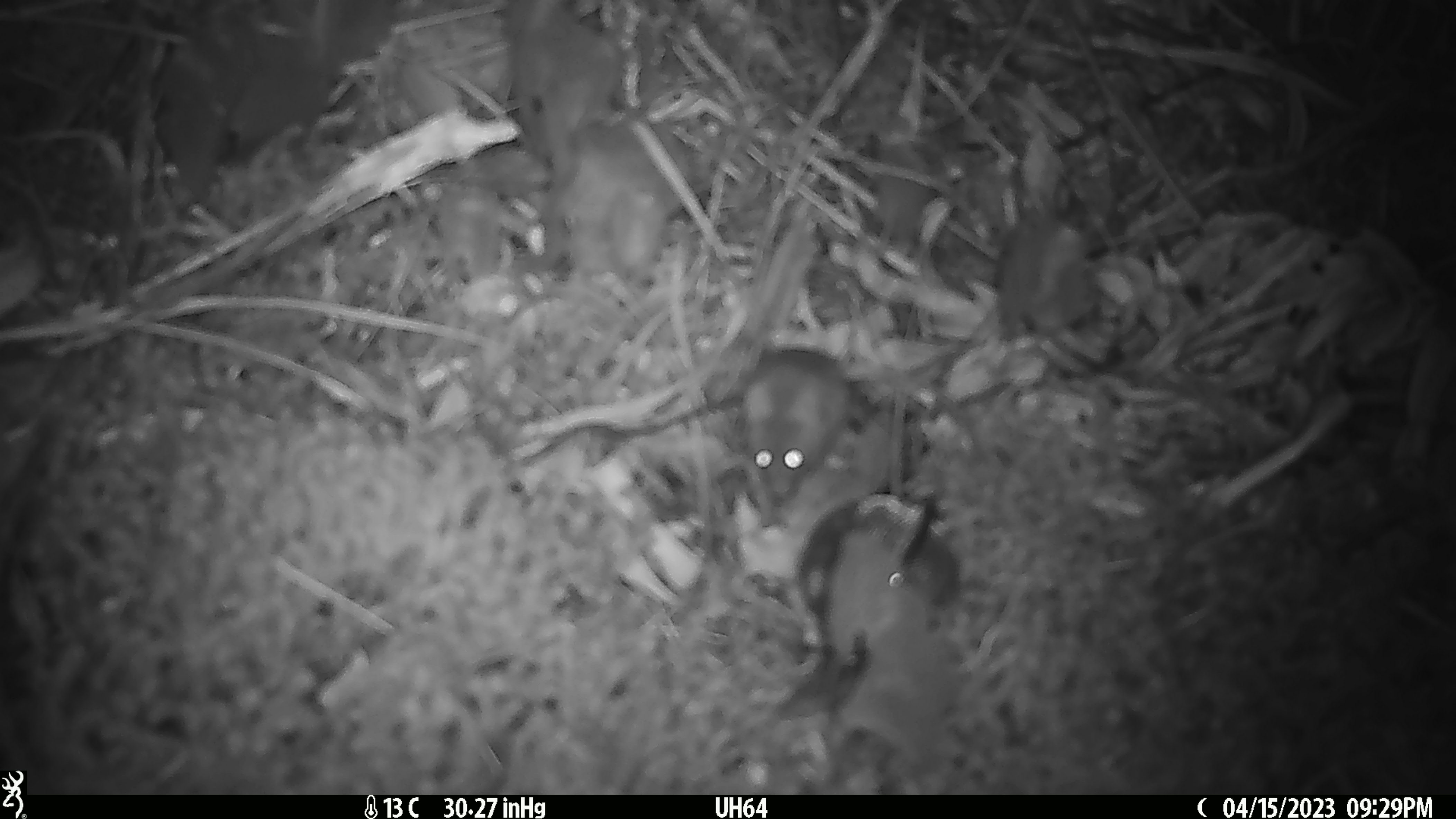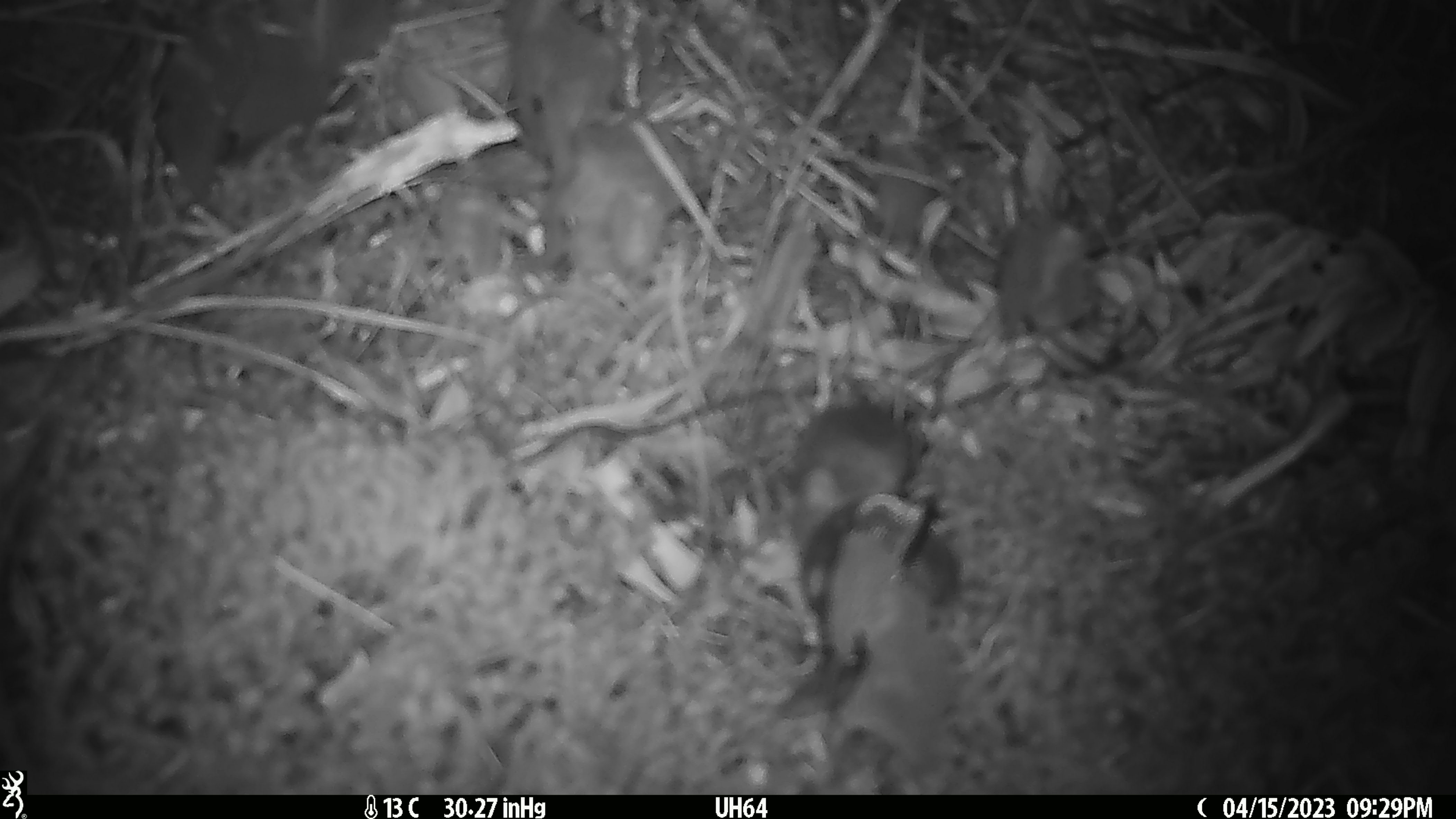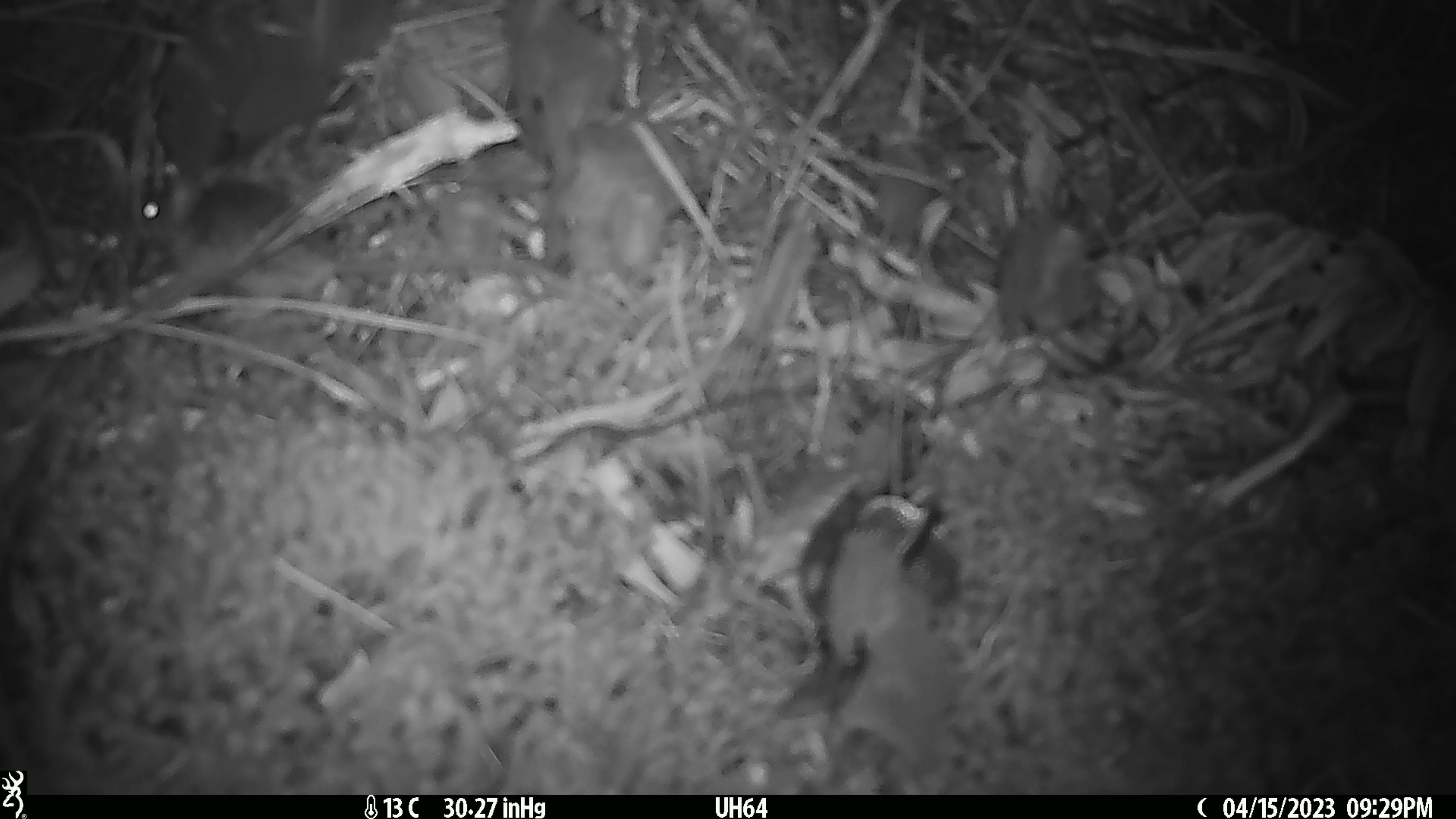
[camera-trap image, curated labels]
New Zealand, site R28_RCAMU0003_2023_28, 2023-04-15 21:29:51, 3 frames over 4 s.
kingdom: Animalia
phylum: Chordata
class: Mammalia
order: Rodentia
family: Muridae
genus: Mus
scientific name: Mus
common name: mouse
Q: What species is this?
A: Mouse (Mus).